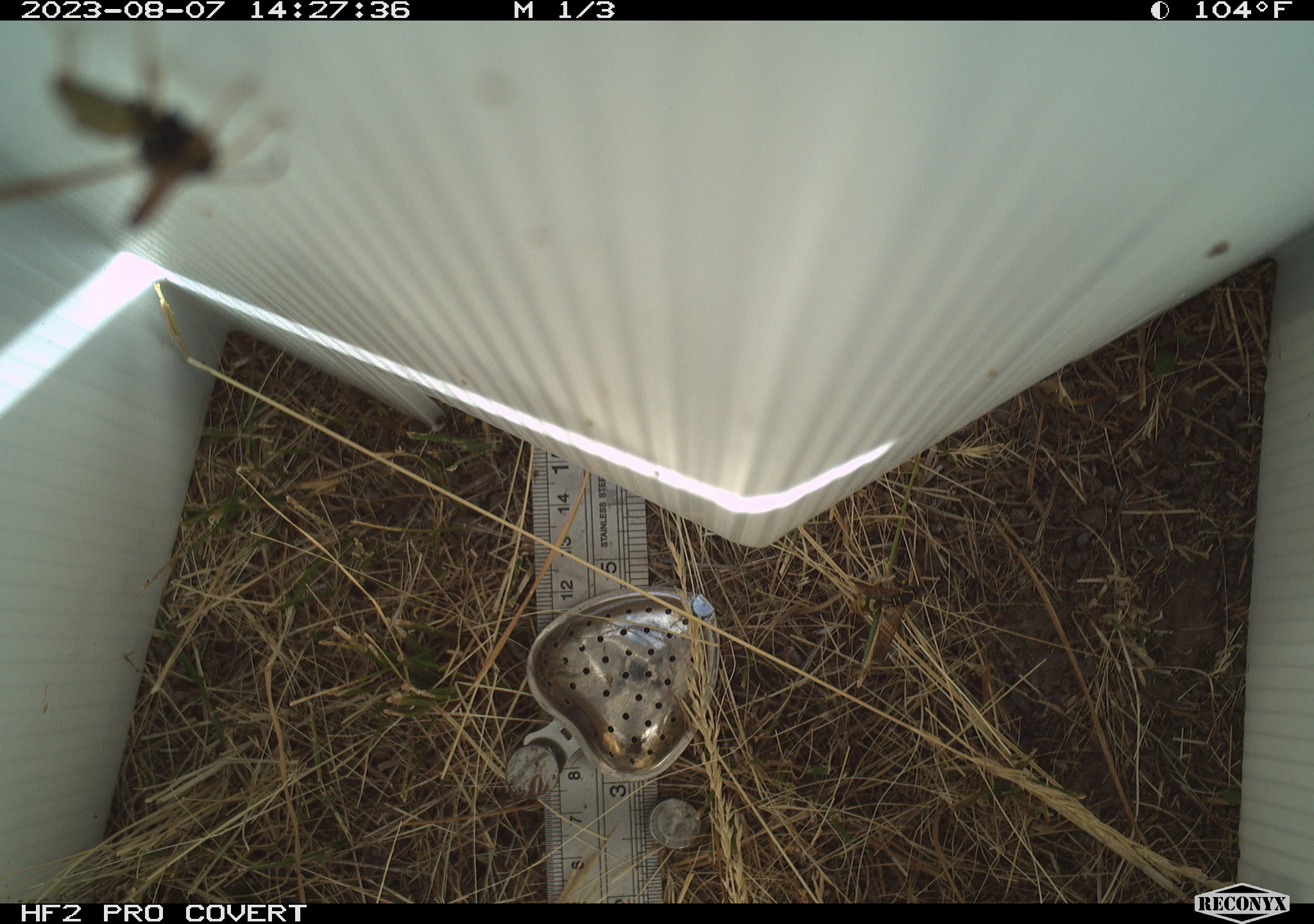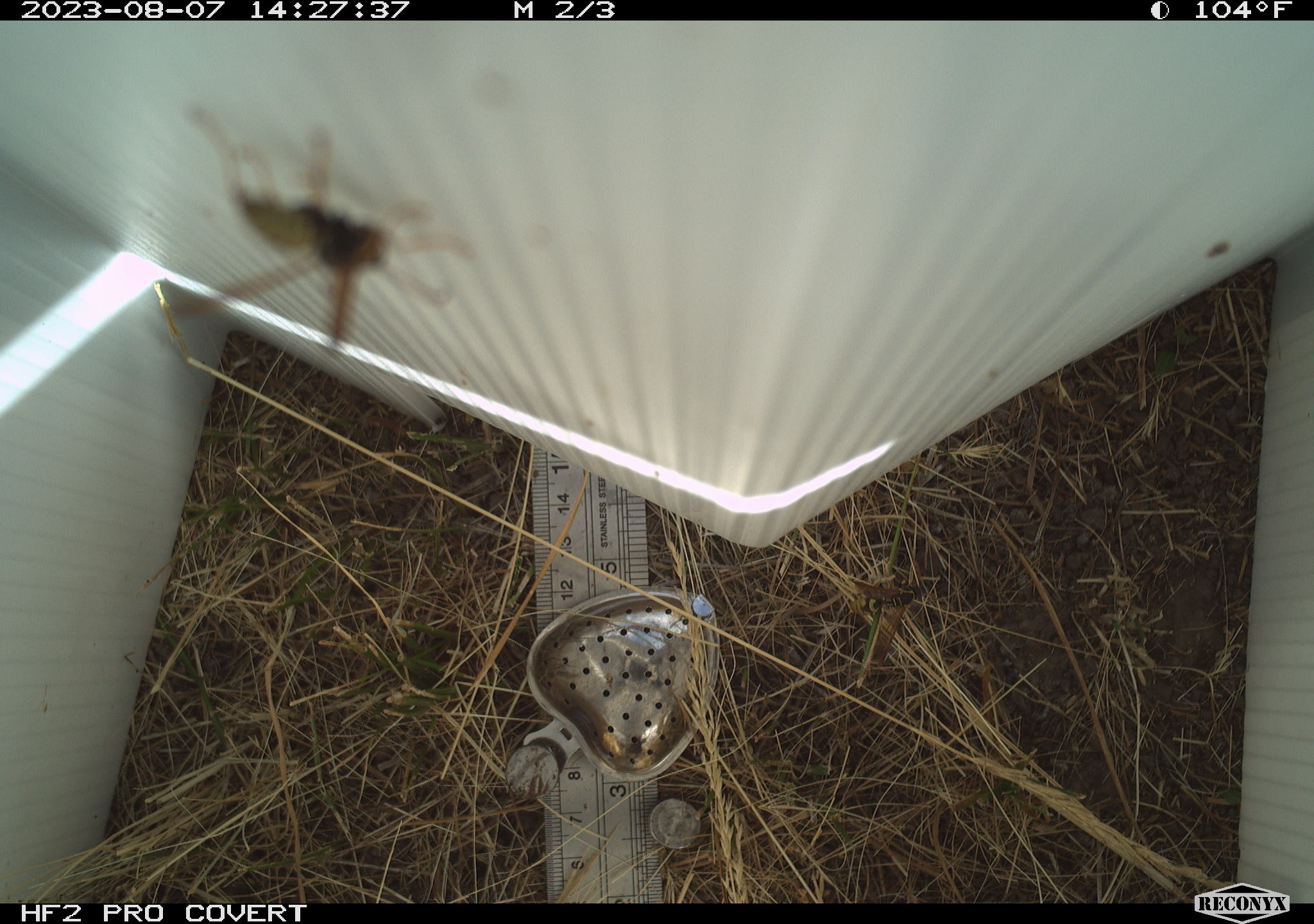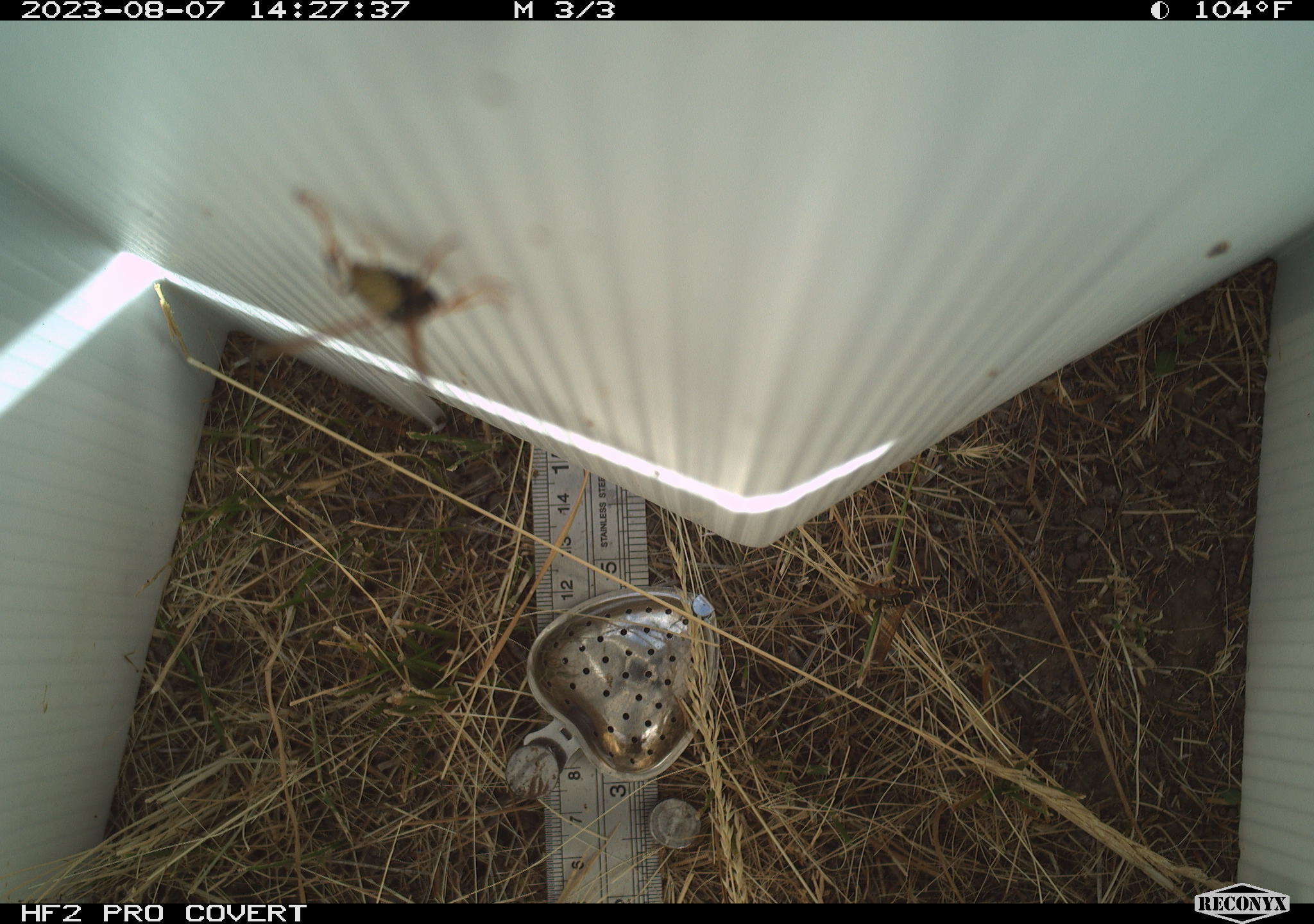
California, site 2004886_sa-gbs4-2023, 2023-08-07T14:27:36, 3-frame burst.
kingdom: Animalia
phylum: Arthropoda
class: Insecta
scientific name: Insecta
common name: insect